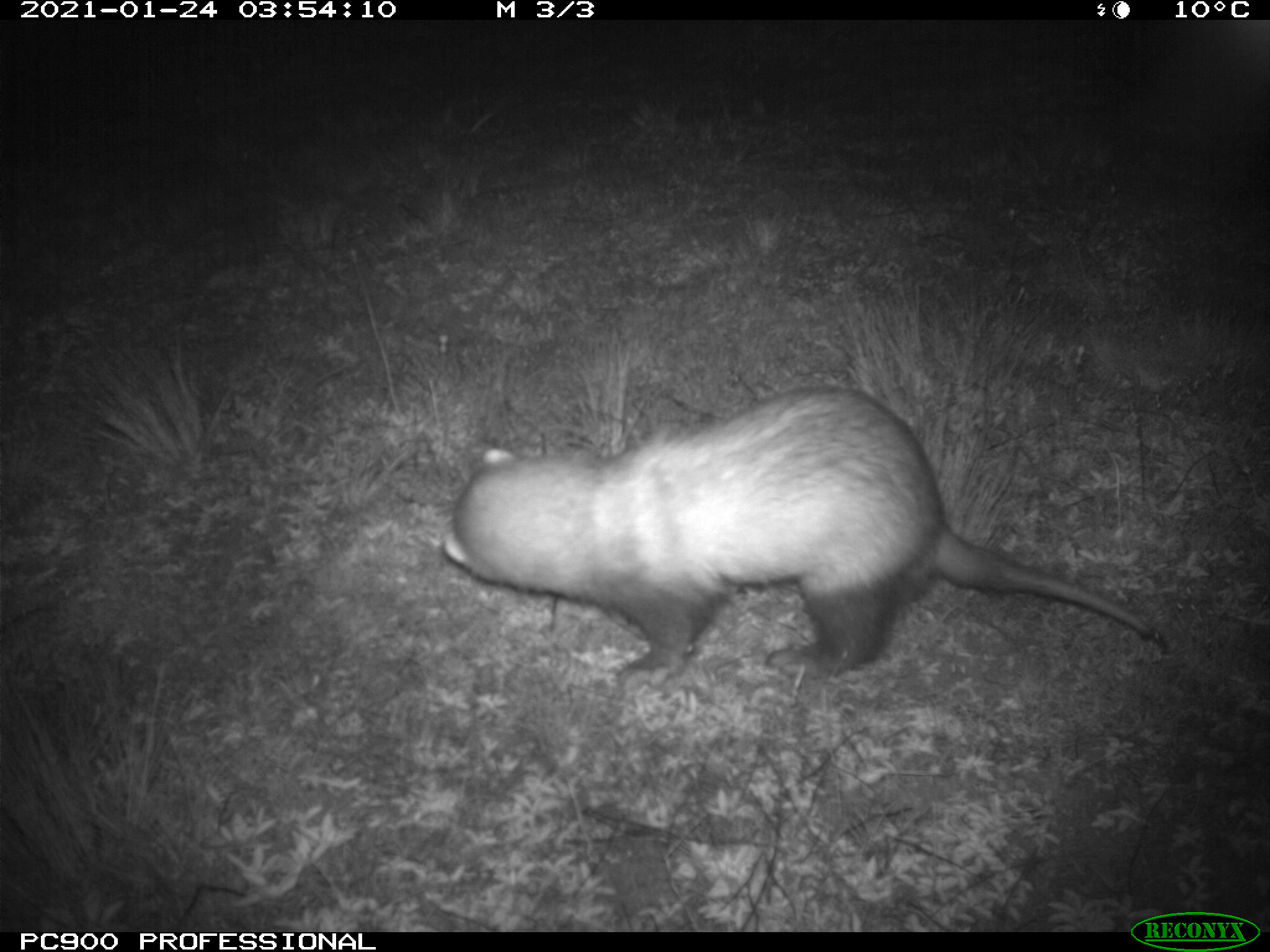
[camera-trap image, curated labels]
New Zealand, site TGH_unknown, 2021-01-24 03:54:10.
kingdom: Animalia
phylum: Chordata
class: Mammalia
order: Carnivora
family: Mustelidae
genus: Mustela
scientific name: Mustela furo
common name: ferret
Ferret (Mustela furo).